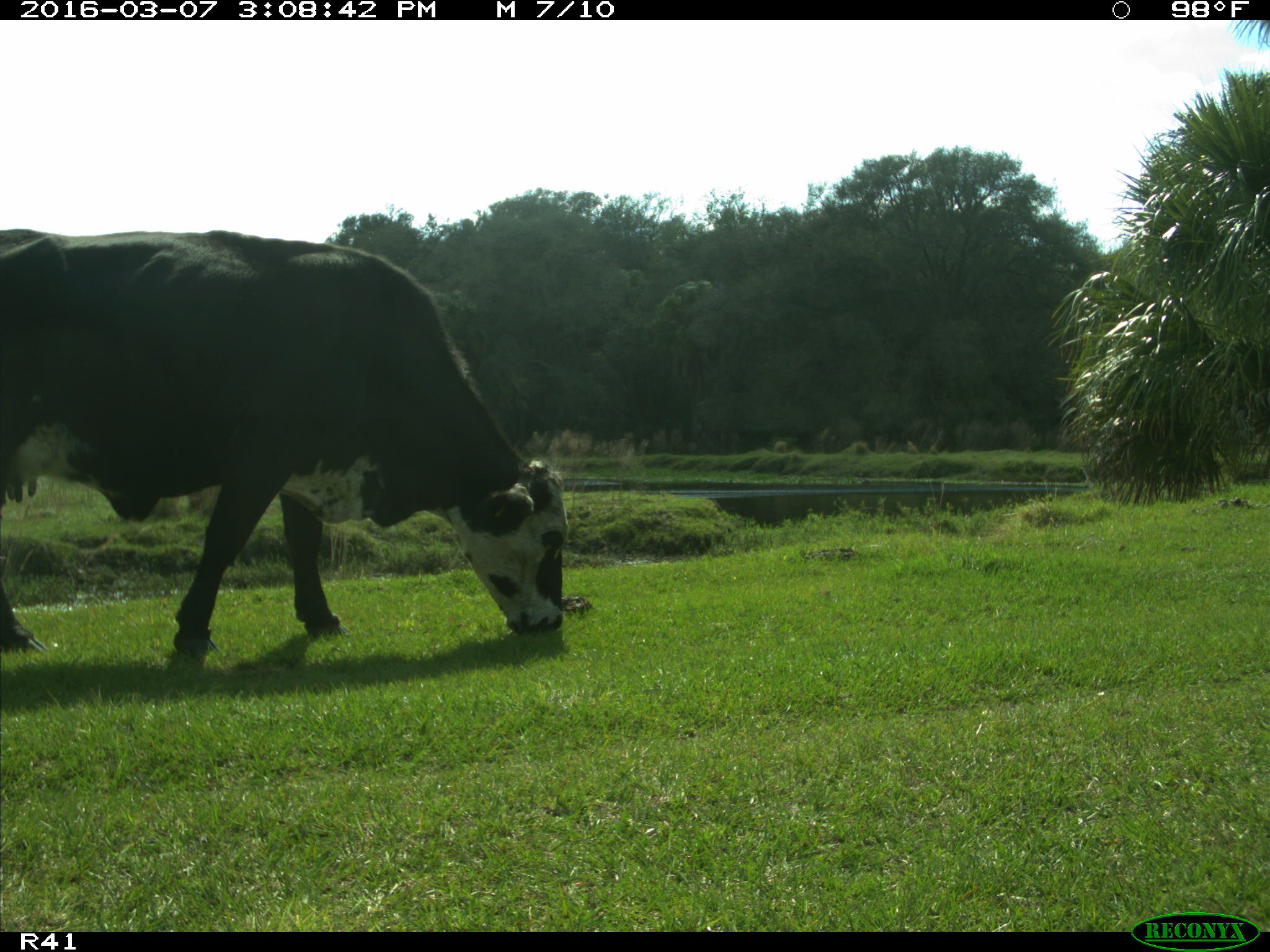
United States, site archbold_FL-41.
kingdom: Animalia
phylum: Chordata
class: Mammalia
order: Artiodactyla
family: Bovidae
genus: Bos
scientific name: Bos taurus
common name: domestic cow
Bos taurus (domestic cow).